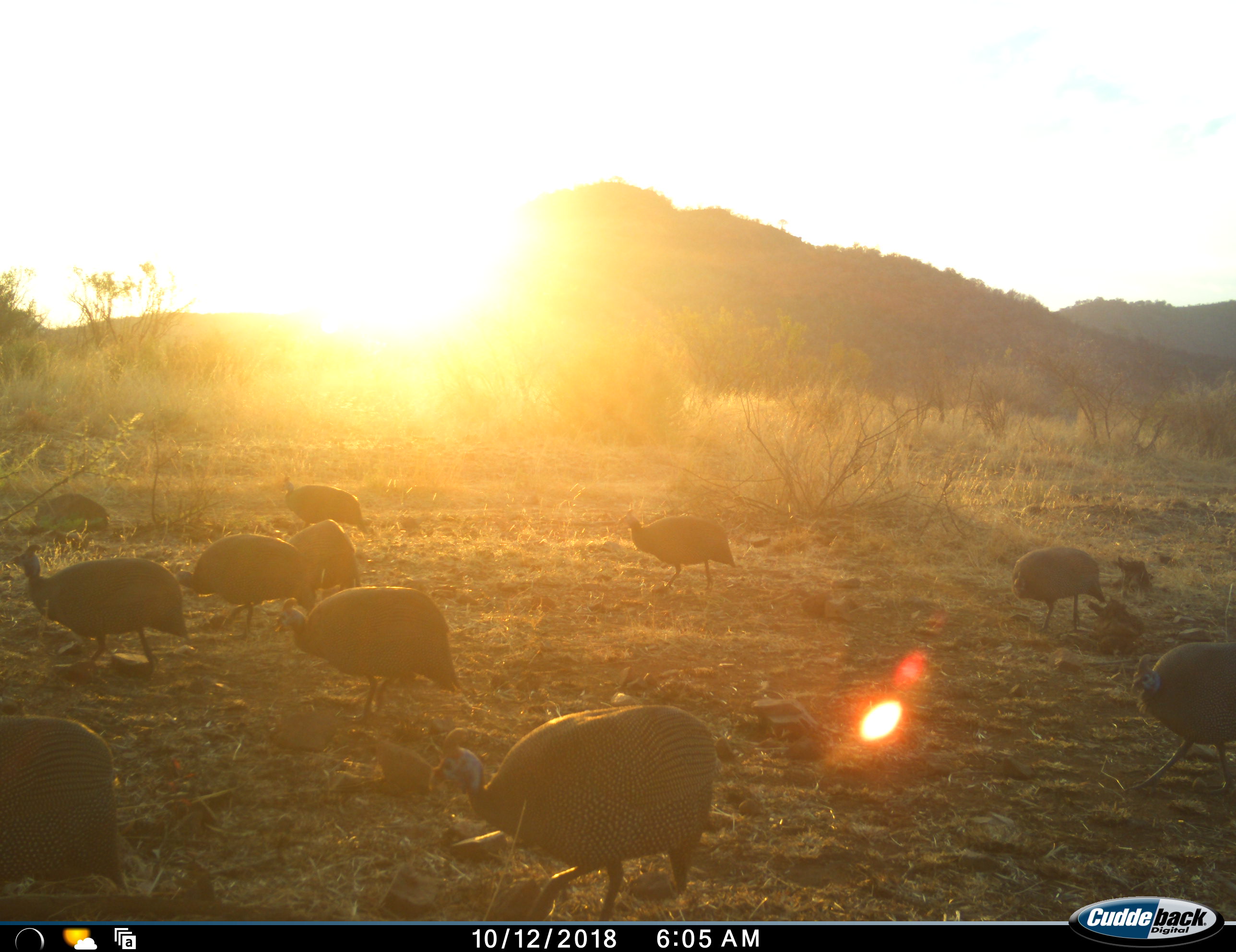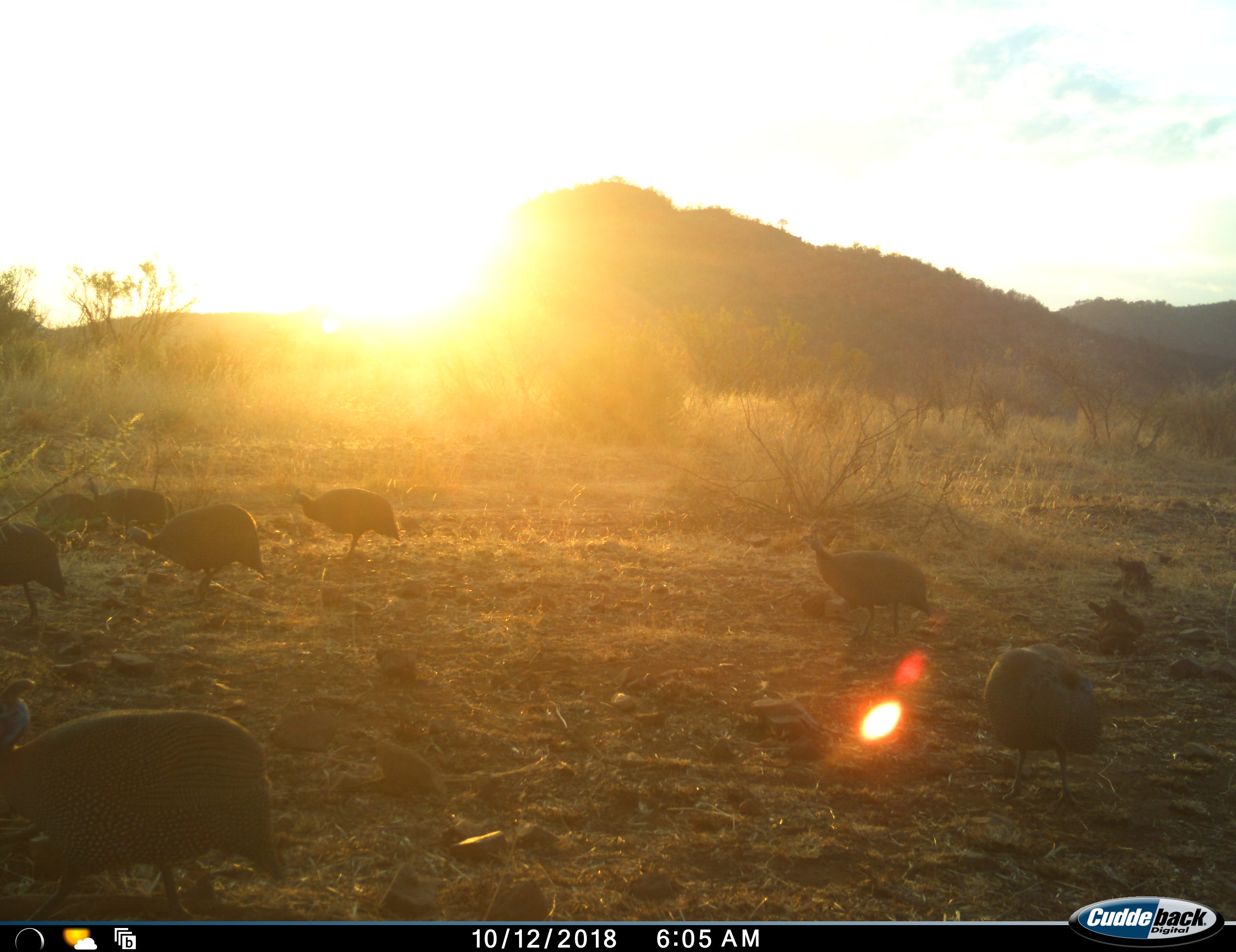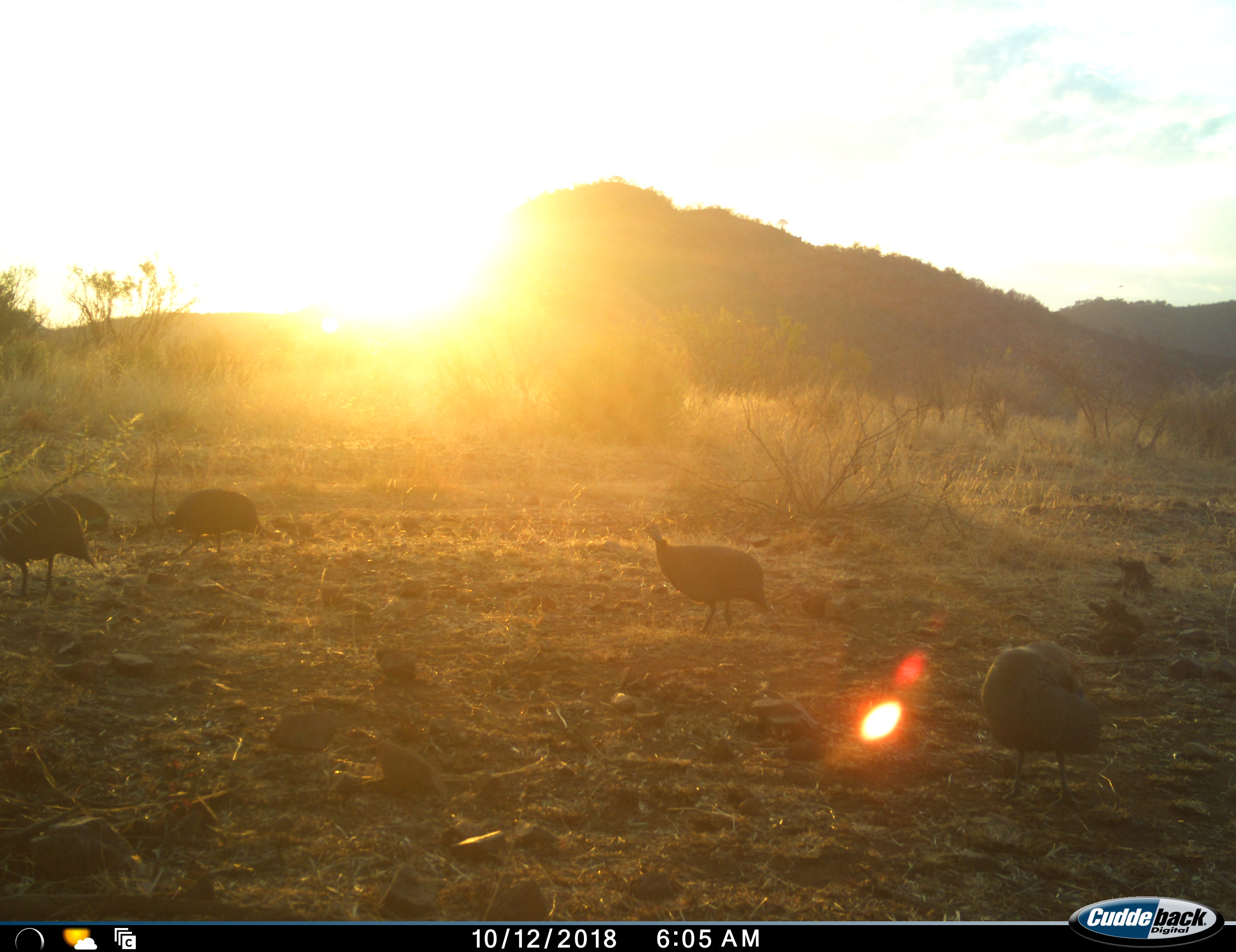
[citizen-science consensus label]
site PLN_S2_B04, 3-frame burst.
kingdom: Animalia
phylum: Chordata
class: Aves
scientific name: Aves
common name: bird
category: birdother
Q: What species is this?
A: Birdother (bird) (Aves).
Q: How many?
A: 11-50.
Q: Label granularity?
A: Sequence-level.